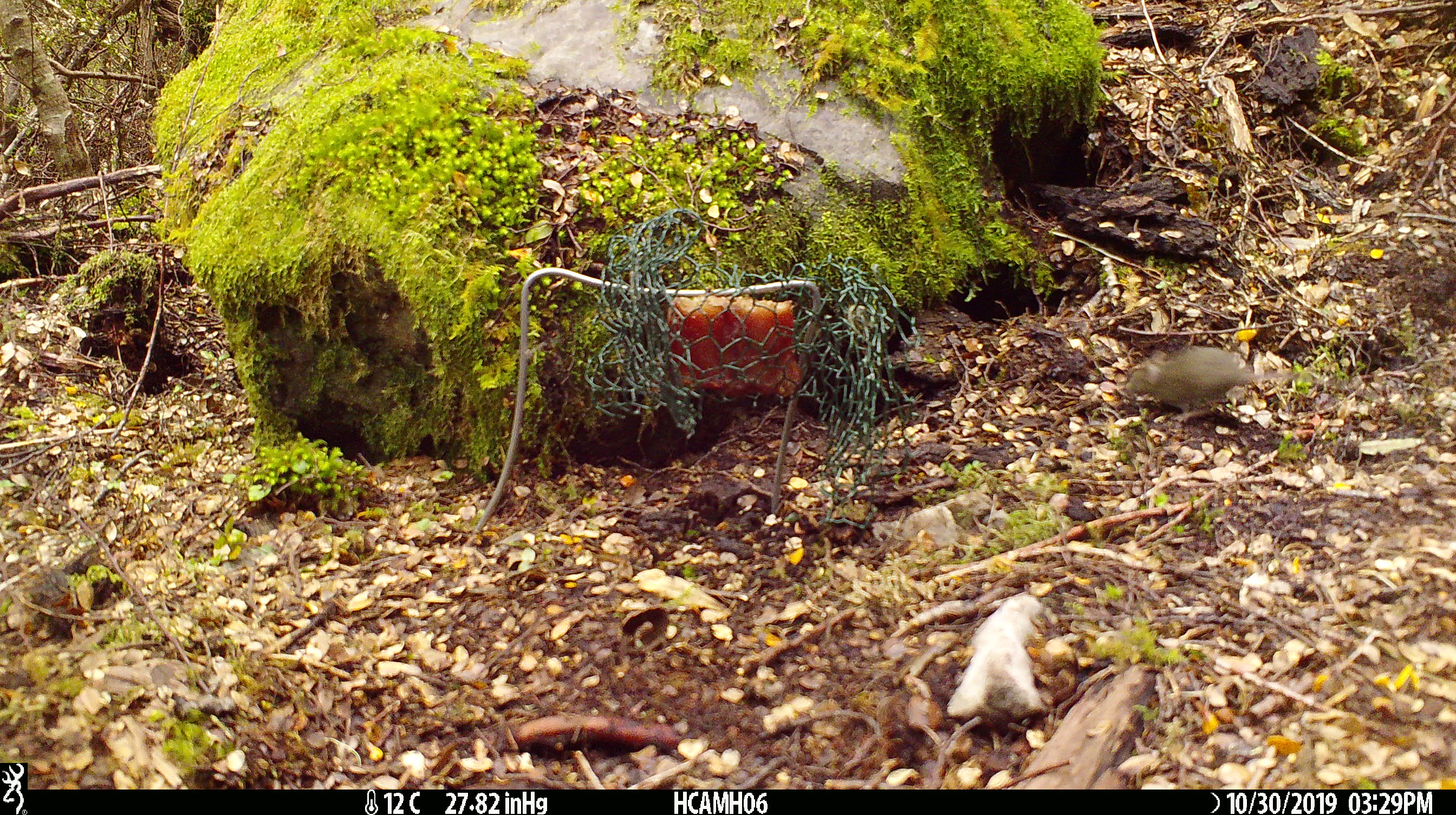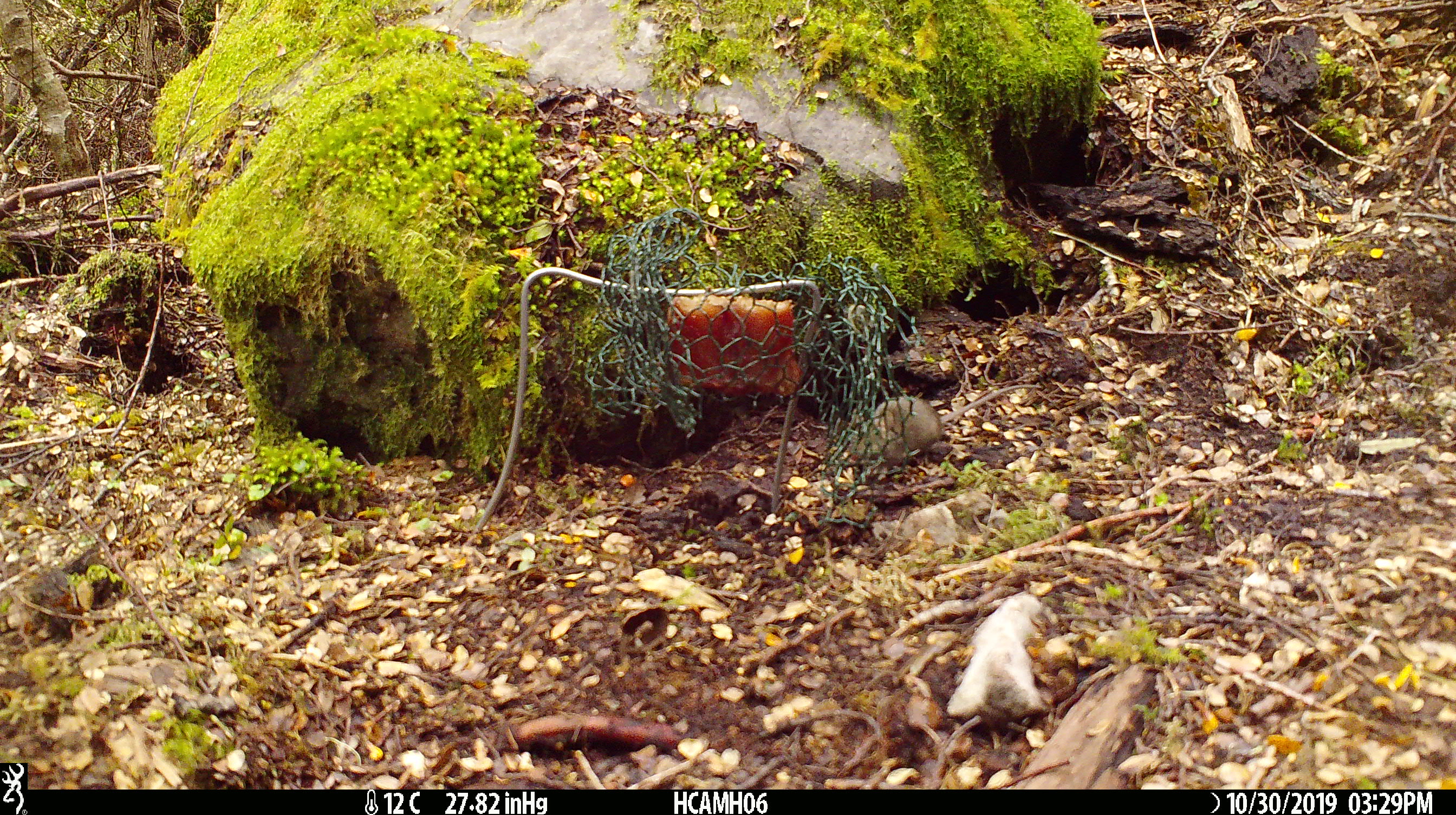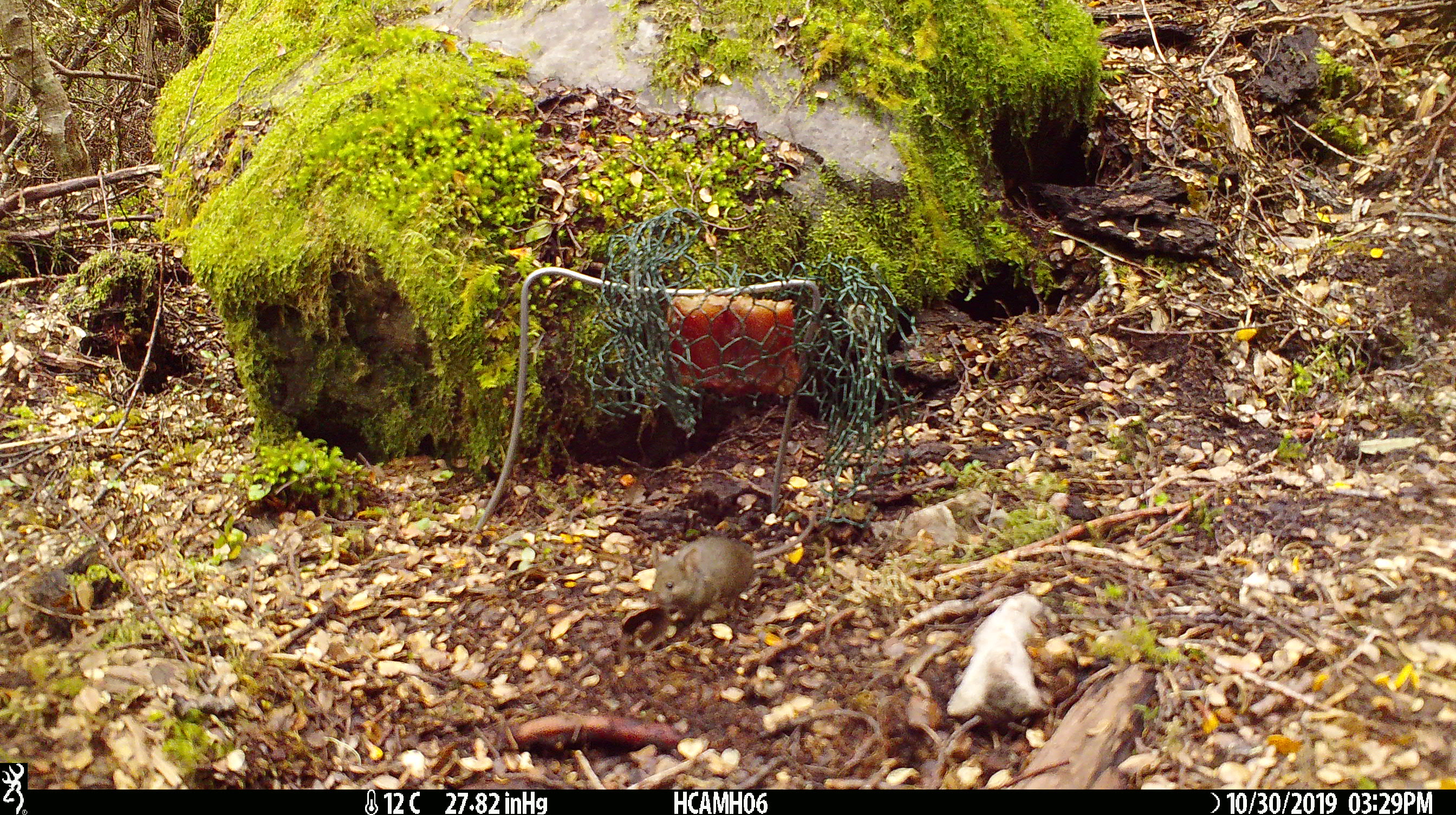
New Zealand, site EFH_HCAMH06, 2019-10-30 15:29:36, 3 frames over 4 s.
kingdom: Animalia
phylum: Chordata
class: Mammalia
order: Rodentia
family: Muridae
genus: Mus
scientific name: Mus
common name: mouse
Mouse (Mus).